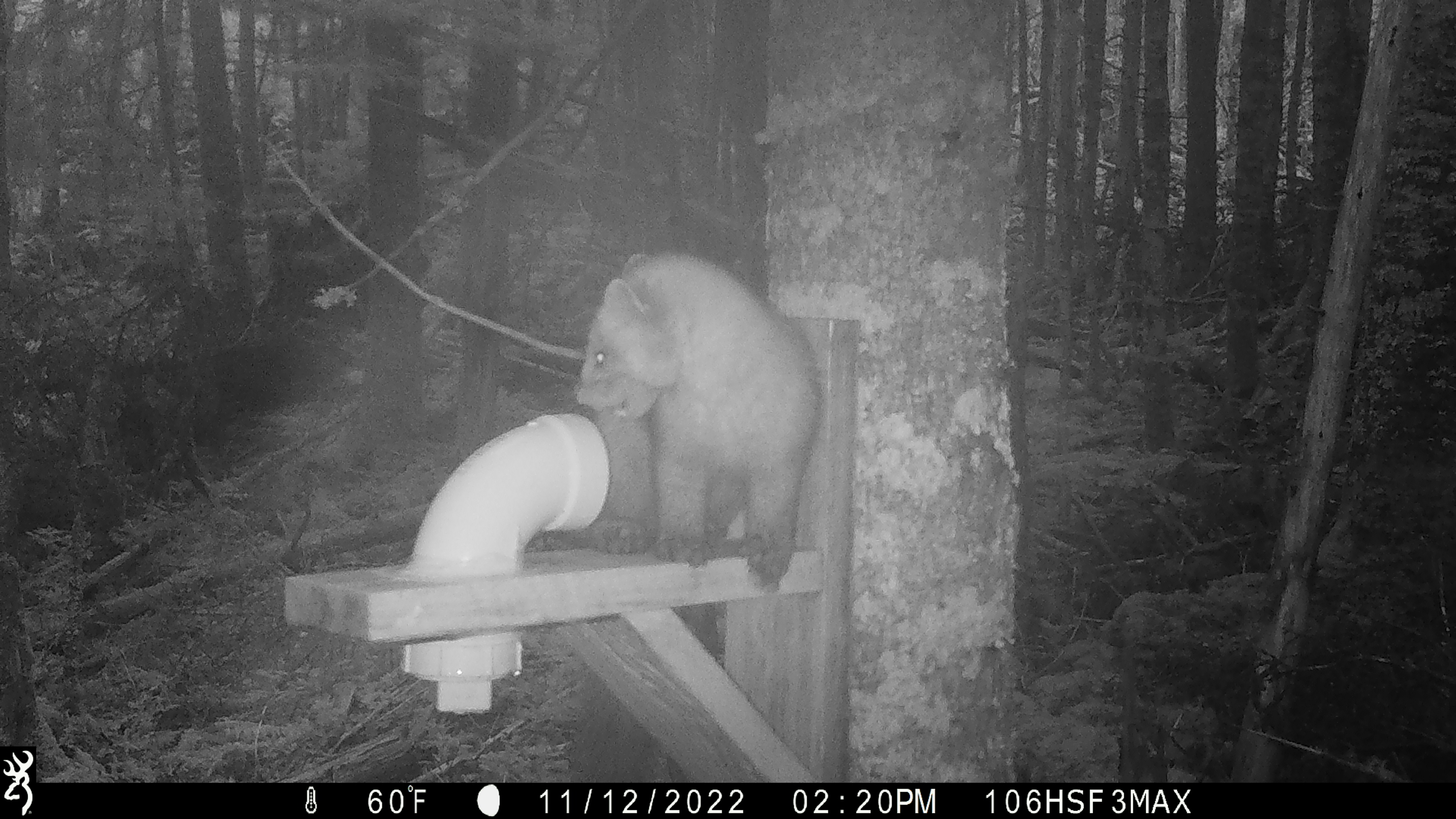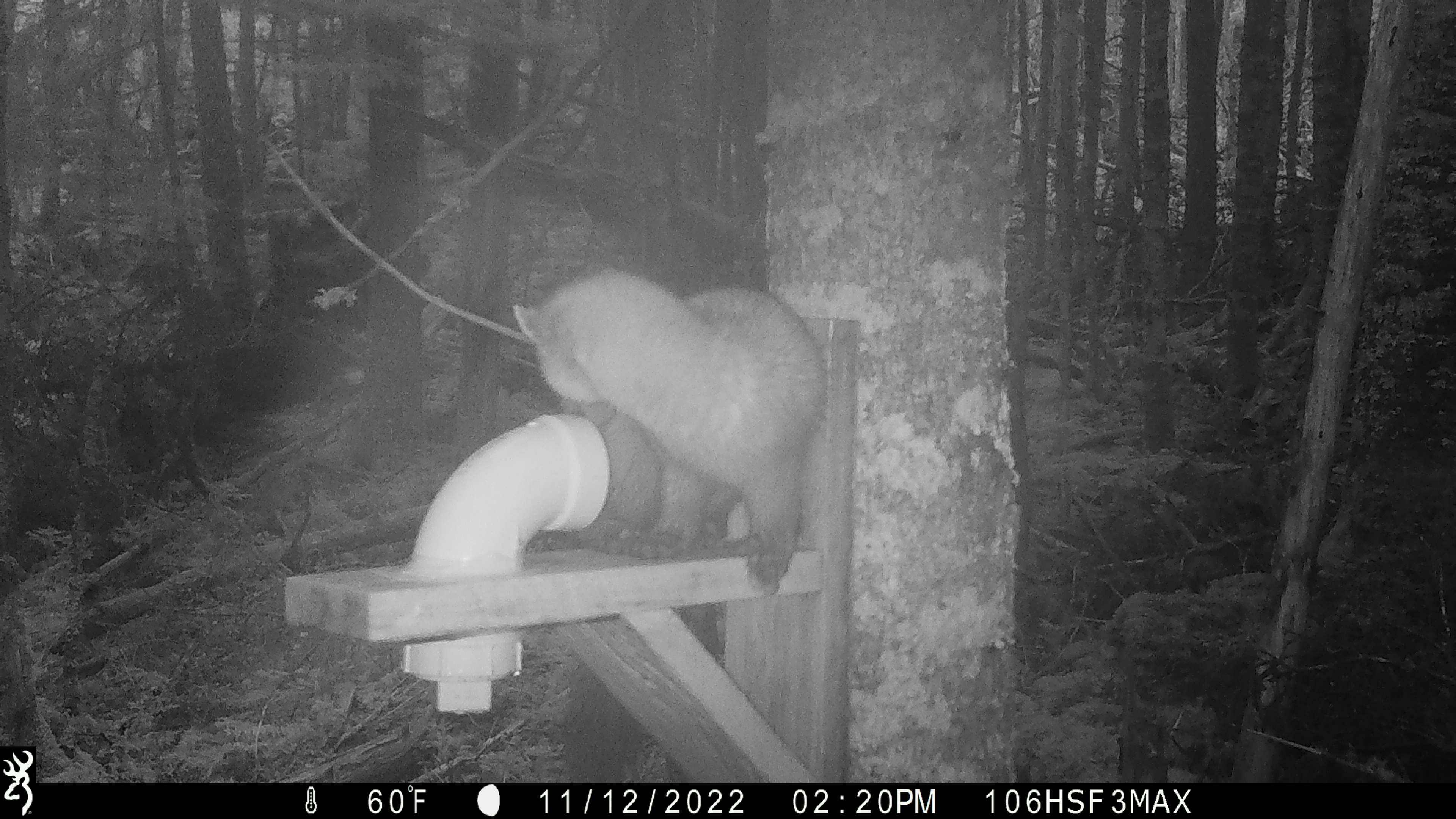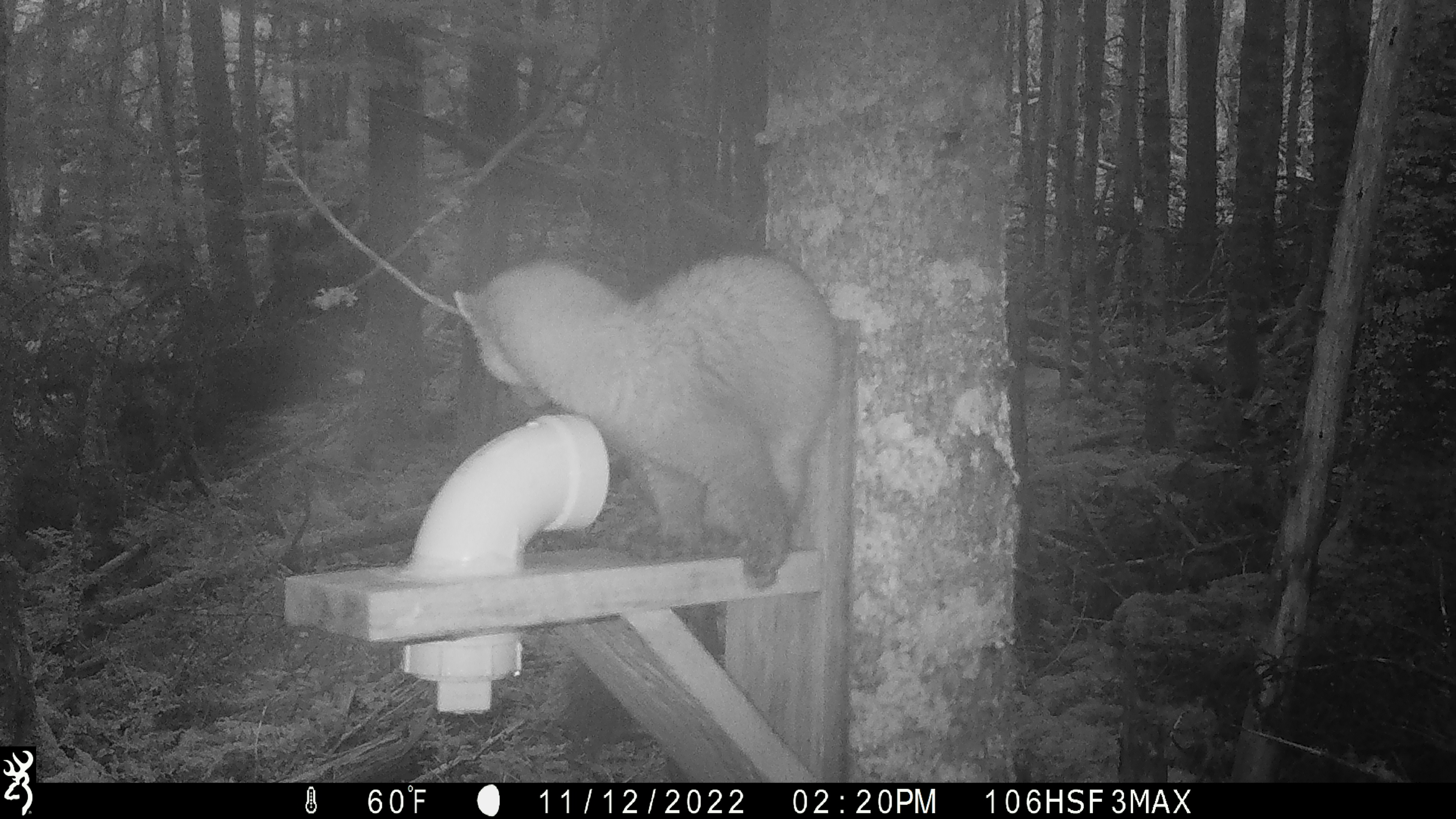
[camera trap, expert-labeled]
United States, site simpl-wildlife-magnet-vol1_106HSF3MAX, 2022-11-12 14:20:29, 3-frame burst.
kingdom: Animalia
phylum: Chordata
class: Mammalia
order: Carnivora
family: Mustelidae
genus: Martes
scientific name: Martes americana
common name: american marten